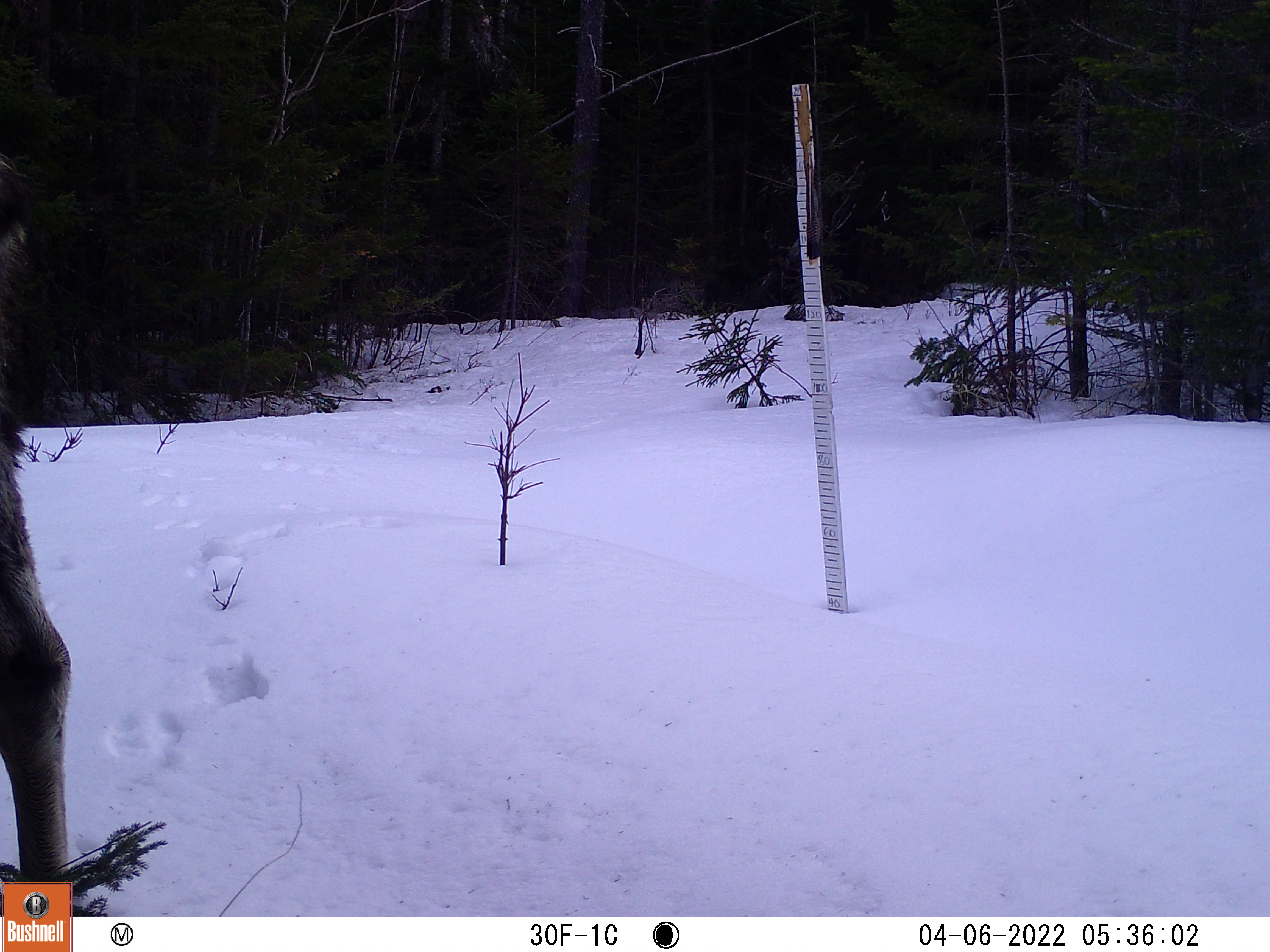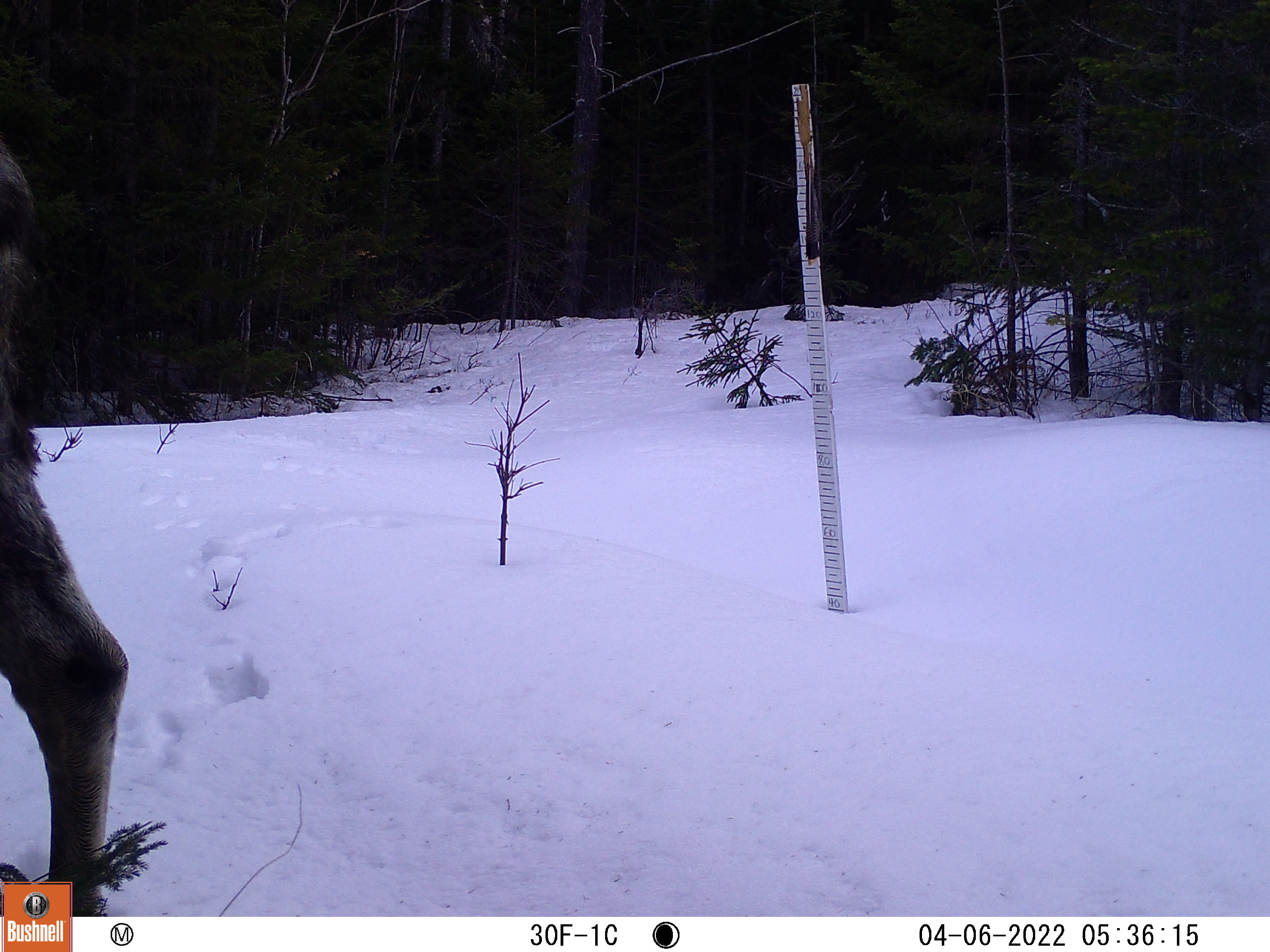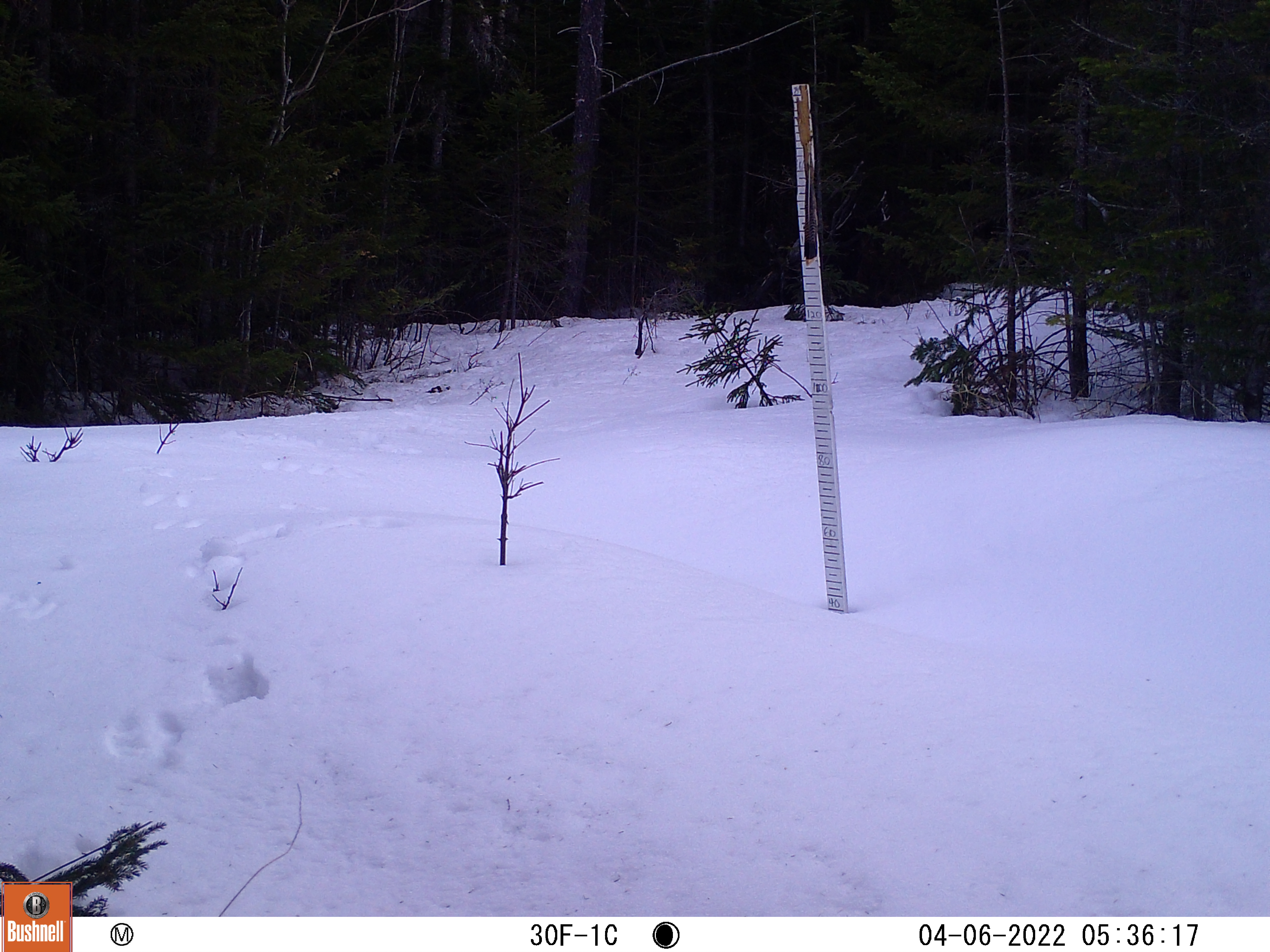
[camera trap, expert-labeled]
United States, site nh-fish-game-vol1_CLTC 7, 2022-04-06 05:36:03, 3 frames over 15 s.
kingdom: Animalia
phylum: Chordata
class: Mammalia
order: Artiodactyla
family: Cervidae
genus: Alces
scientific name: Alces alces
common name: moose